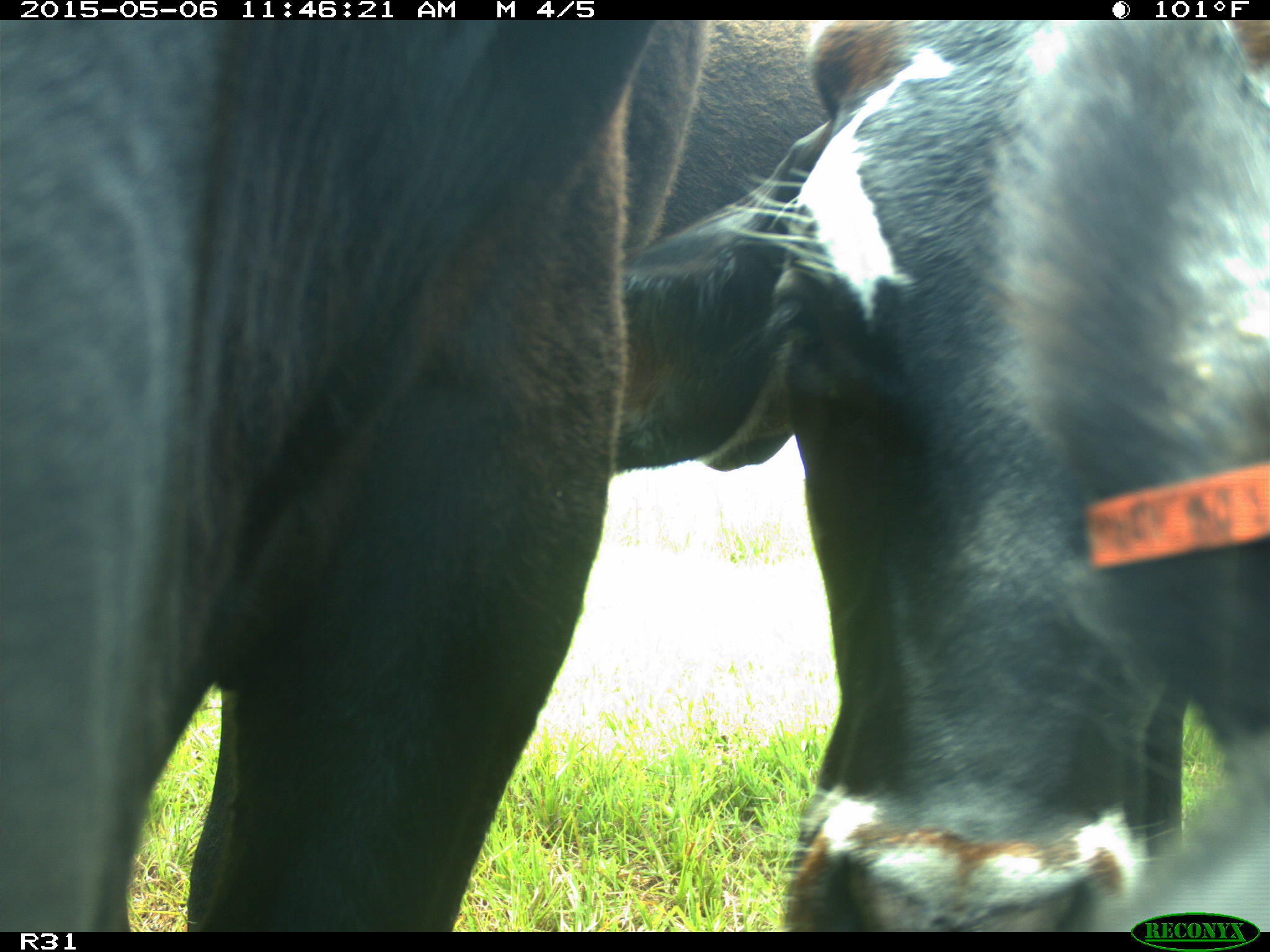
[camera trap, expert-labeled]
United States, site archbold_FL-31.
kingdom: Animalia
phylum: Chordata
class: Mammalia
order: Artiodactyla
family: Bovidae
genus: Bos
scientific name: Bos taurus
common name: domestic cow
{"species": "Bos taurus (domestic cow)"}